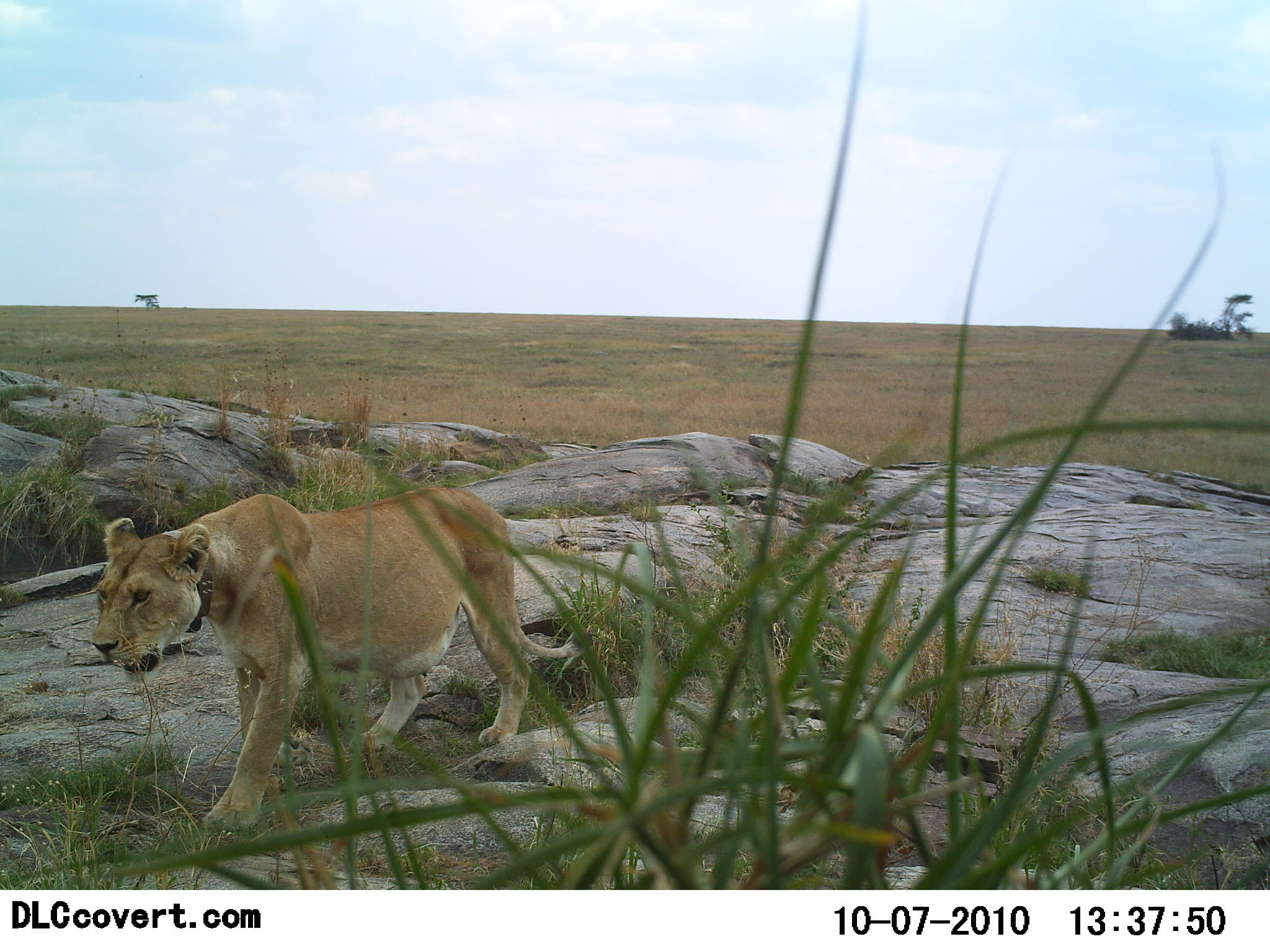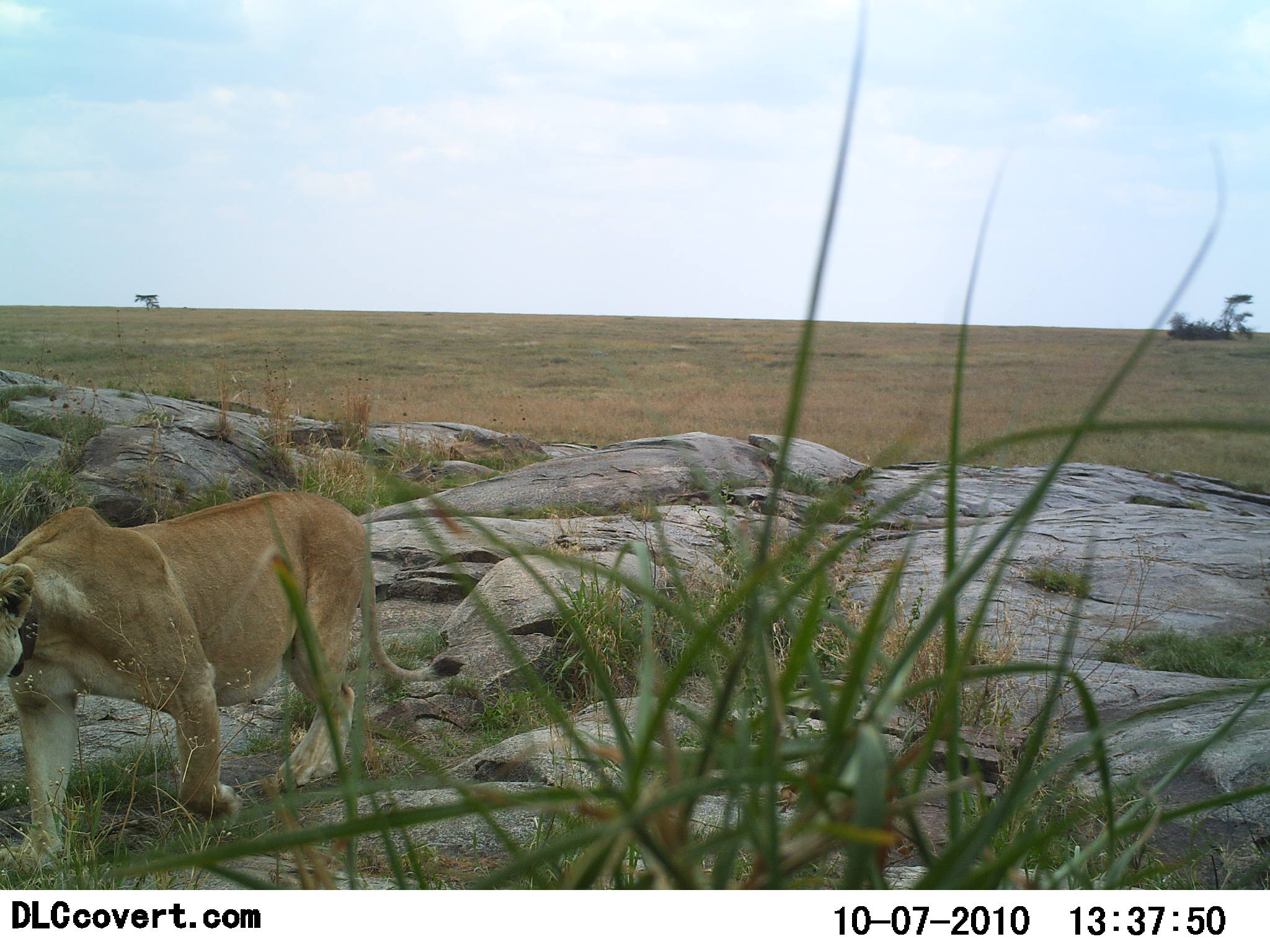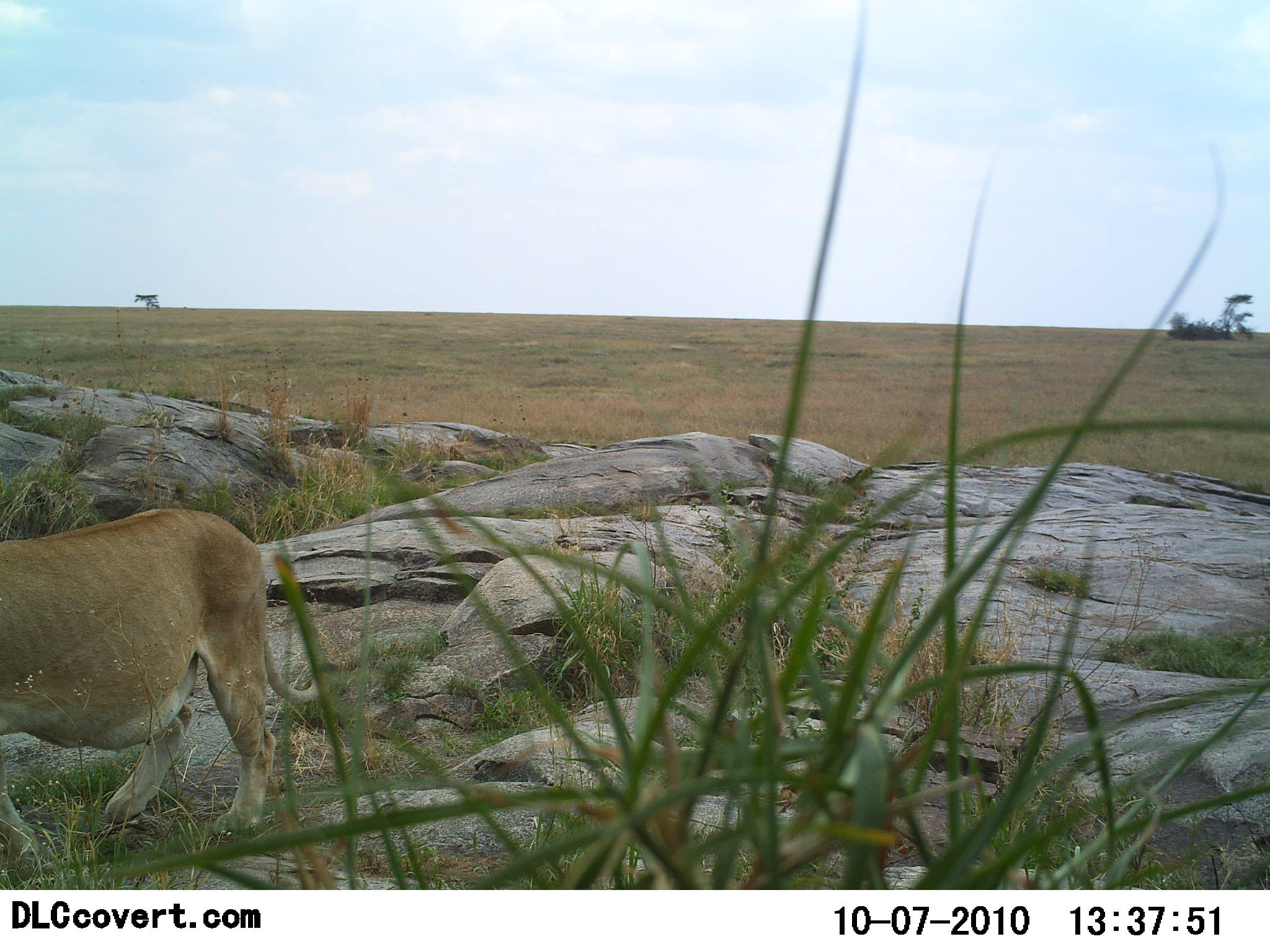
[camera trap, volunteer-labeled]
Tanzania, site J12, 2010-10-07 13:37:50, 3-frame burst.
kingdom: Animalia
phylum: Chordata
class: Mammalia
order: Carnivora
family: Felidae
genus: Panthera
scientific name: Panthera leo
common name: lion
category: lionfemale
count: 1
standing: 0%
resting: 0%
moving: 100%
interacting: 0%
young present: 0%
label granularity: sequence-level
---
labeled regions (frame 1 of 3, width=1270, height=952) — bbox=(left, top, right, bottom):
animal: bbox=(91, 493, 595, 833)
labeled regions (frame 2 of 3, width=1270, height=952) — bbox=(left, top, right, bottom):
animal: bbox=(0, 488, 461, 871)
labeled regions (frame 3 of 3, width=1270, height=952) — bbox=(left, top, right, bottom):
animal: bbox=(0, 507, 339, 860)